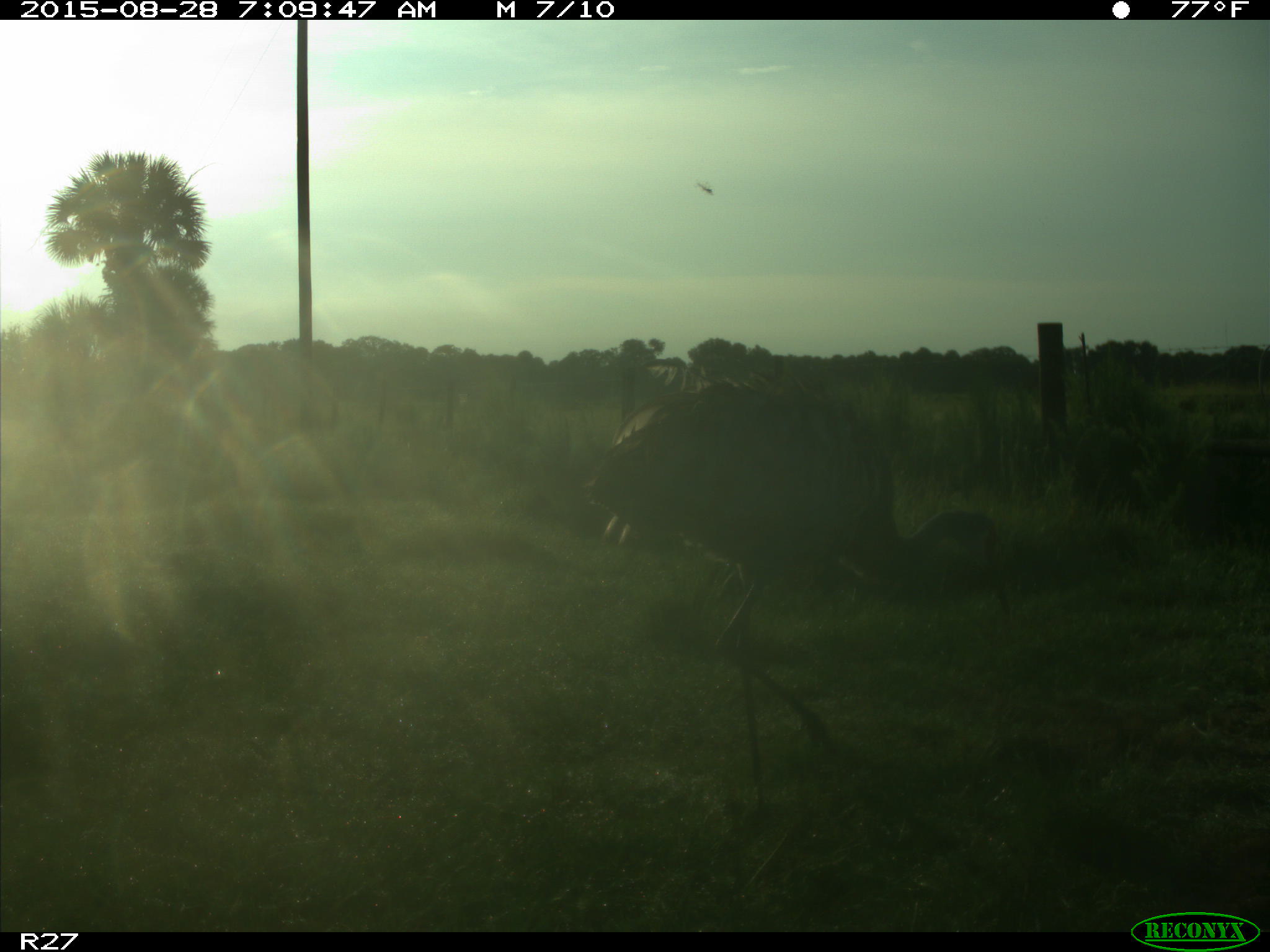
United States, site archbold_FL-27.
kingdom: Animalia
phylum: Chordata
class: Aves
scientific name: Aves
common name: birds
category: unidentified bird